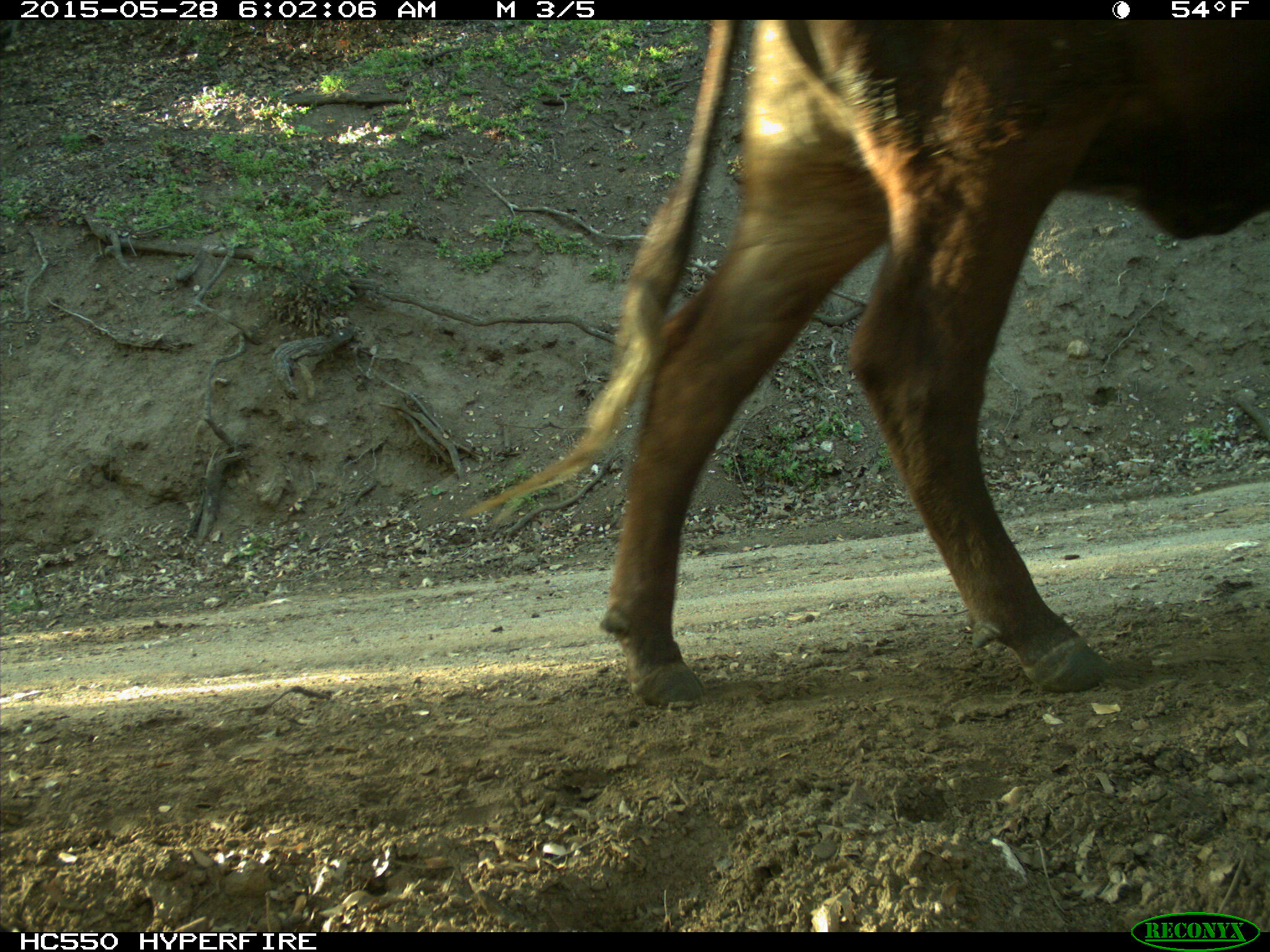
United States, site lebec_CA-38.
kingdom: Animalia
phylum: Chordata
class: Mammalia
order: Artiodactyla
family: Bovidae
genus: Bos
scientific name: Bos taurus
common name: domestic cow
Bos taurus (domestic cow).